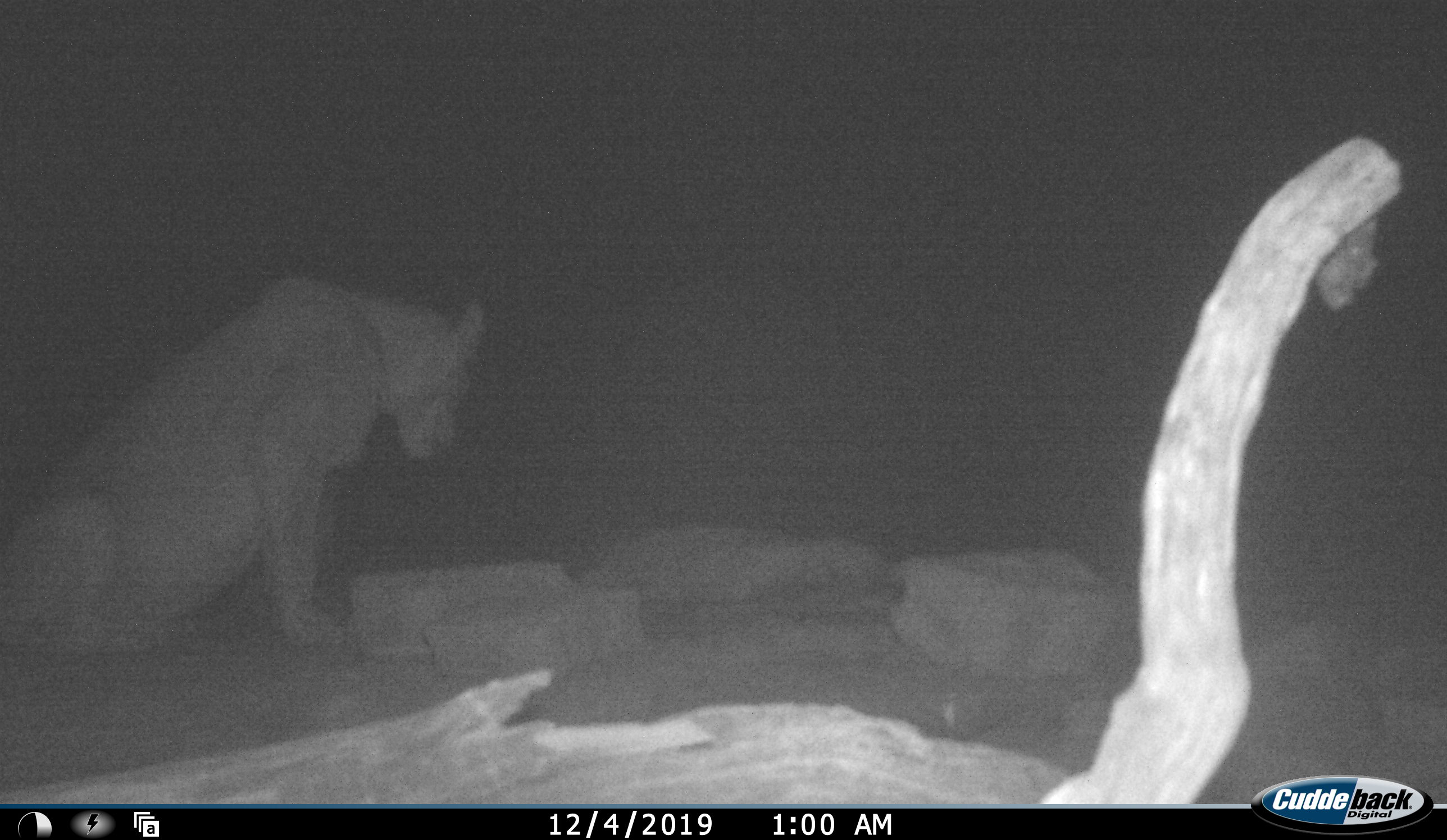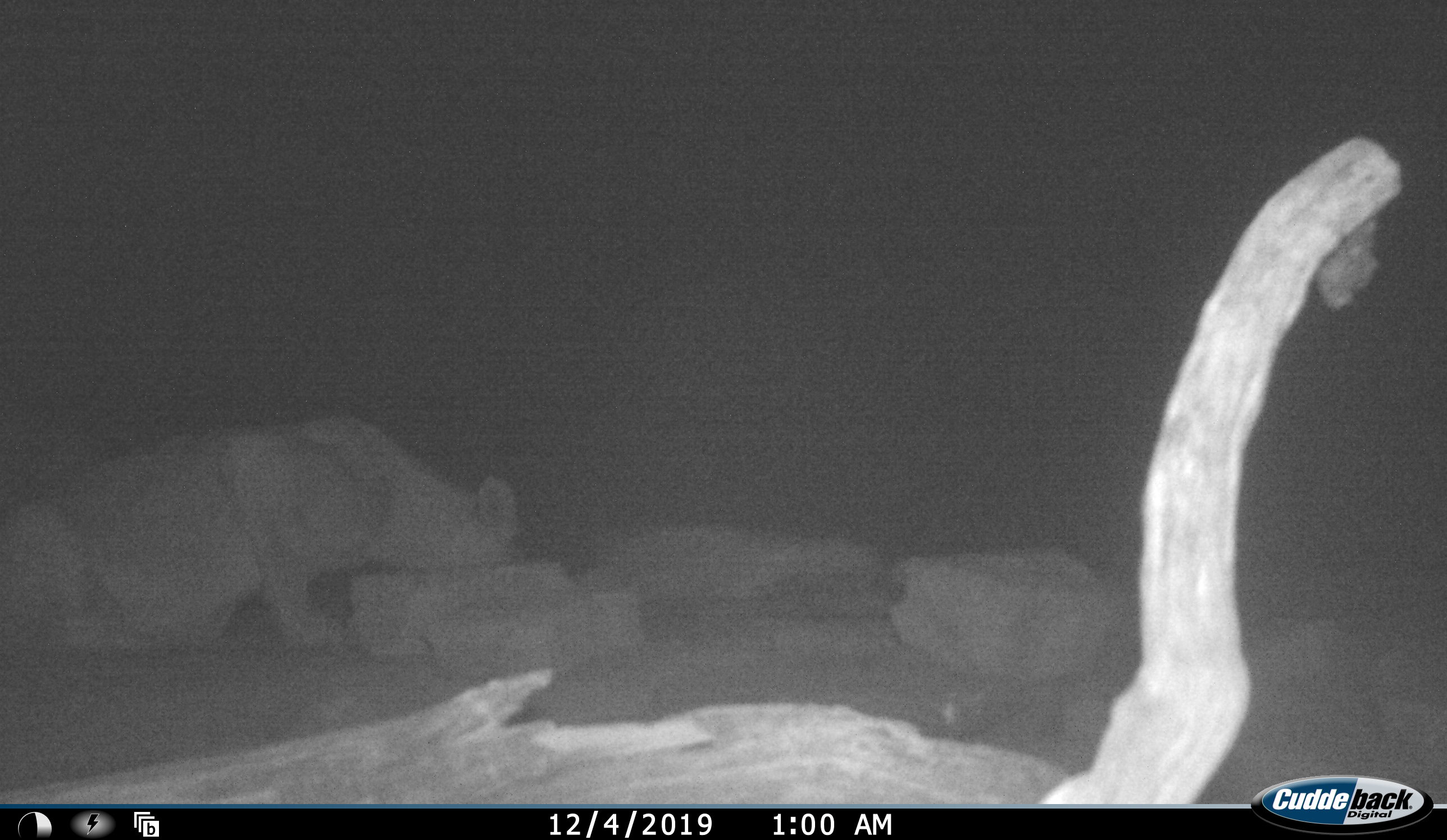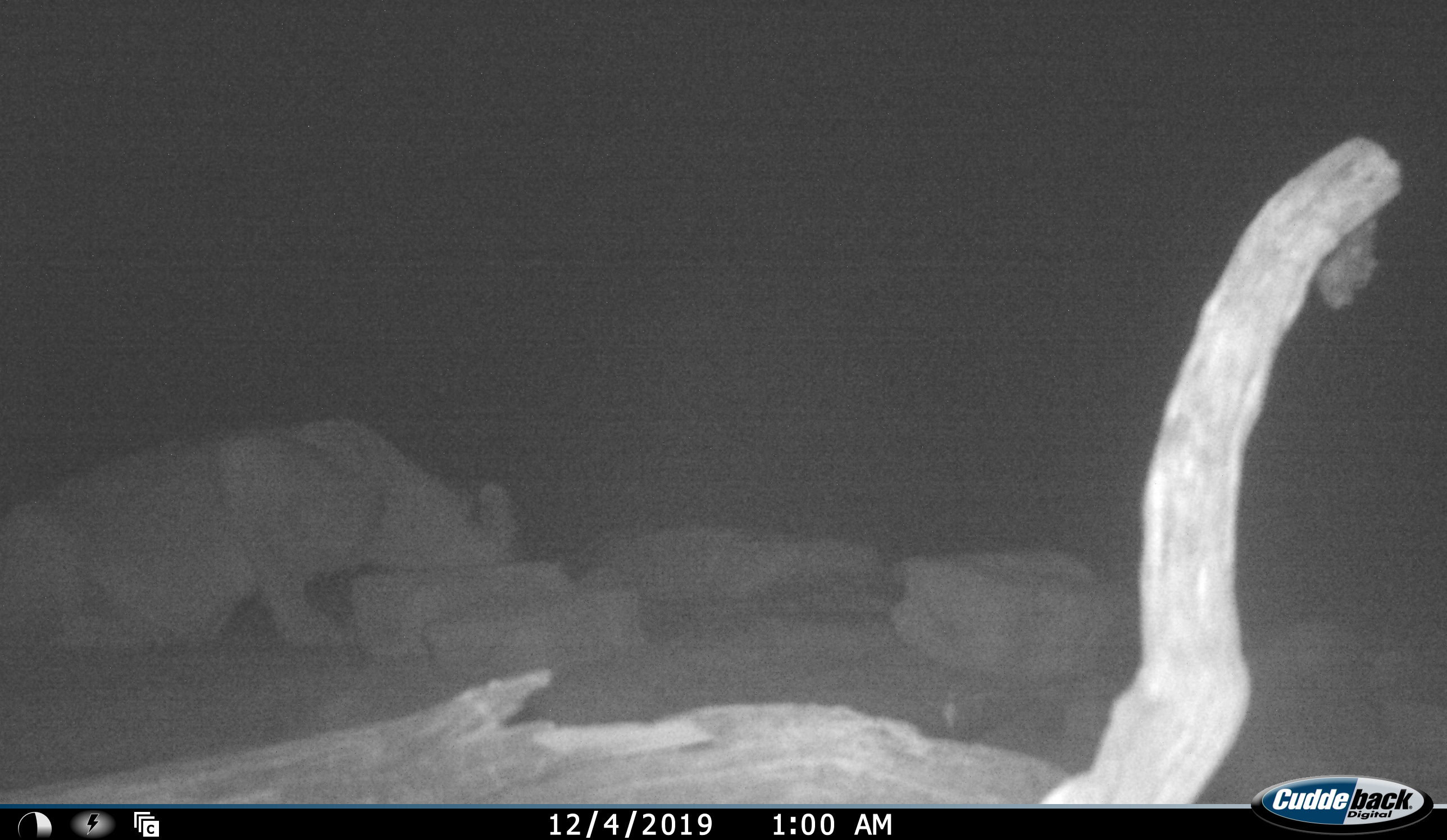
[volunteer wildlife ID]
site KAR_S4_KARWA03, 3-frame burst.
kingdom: Animalia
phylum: Chordata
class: Mammalia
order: Carnivora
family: Felidae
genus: Panthera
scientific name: Panthera leo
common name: lion female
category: lionfemale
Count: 1.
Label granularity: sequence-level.